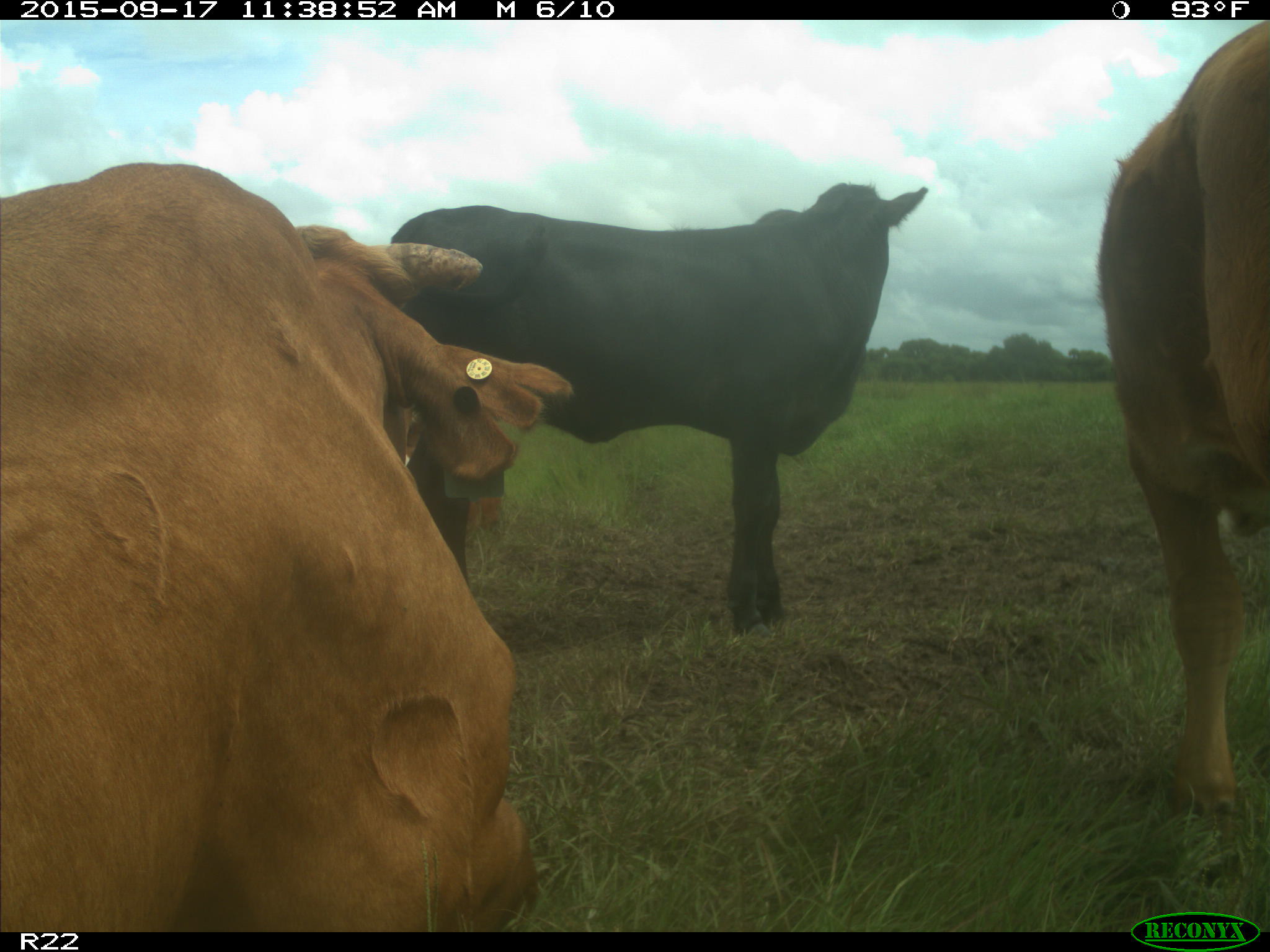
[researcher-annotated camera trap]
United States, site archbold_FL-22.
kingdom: Animalia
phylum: Chordata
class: Mammalia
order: Artiodactyla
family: Bovidae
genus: Bos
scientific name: Bos taurus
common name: domestic cow